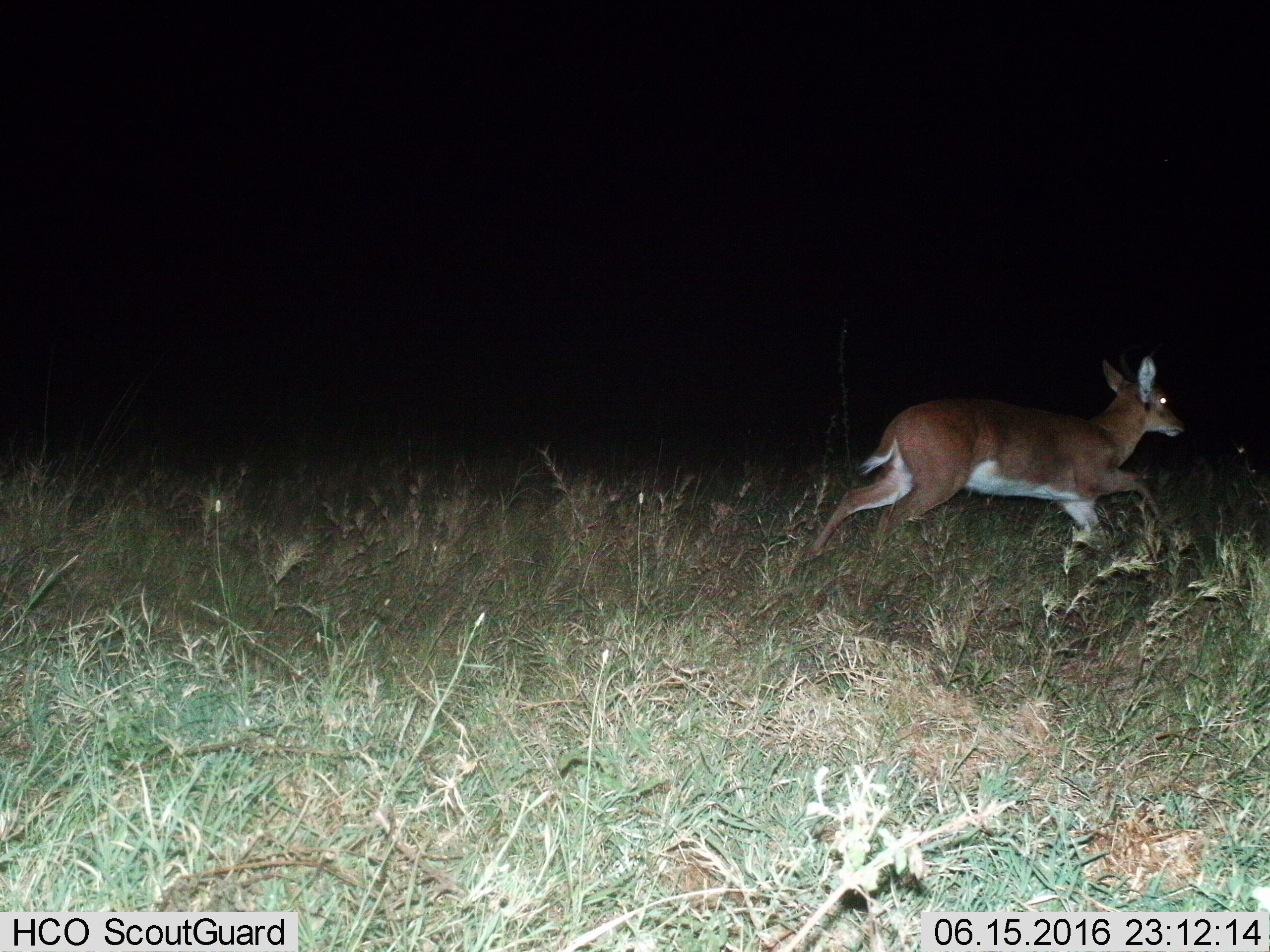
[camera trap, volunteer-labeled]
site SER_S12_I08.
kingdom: Animalia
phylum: Chordata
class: Mammalia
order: Artiodactyla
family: Bovidae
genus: Redunca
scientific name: Redunca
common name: reedbuck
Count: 1.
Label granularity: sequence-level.